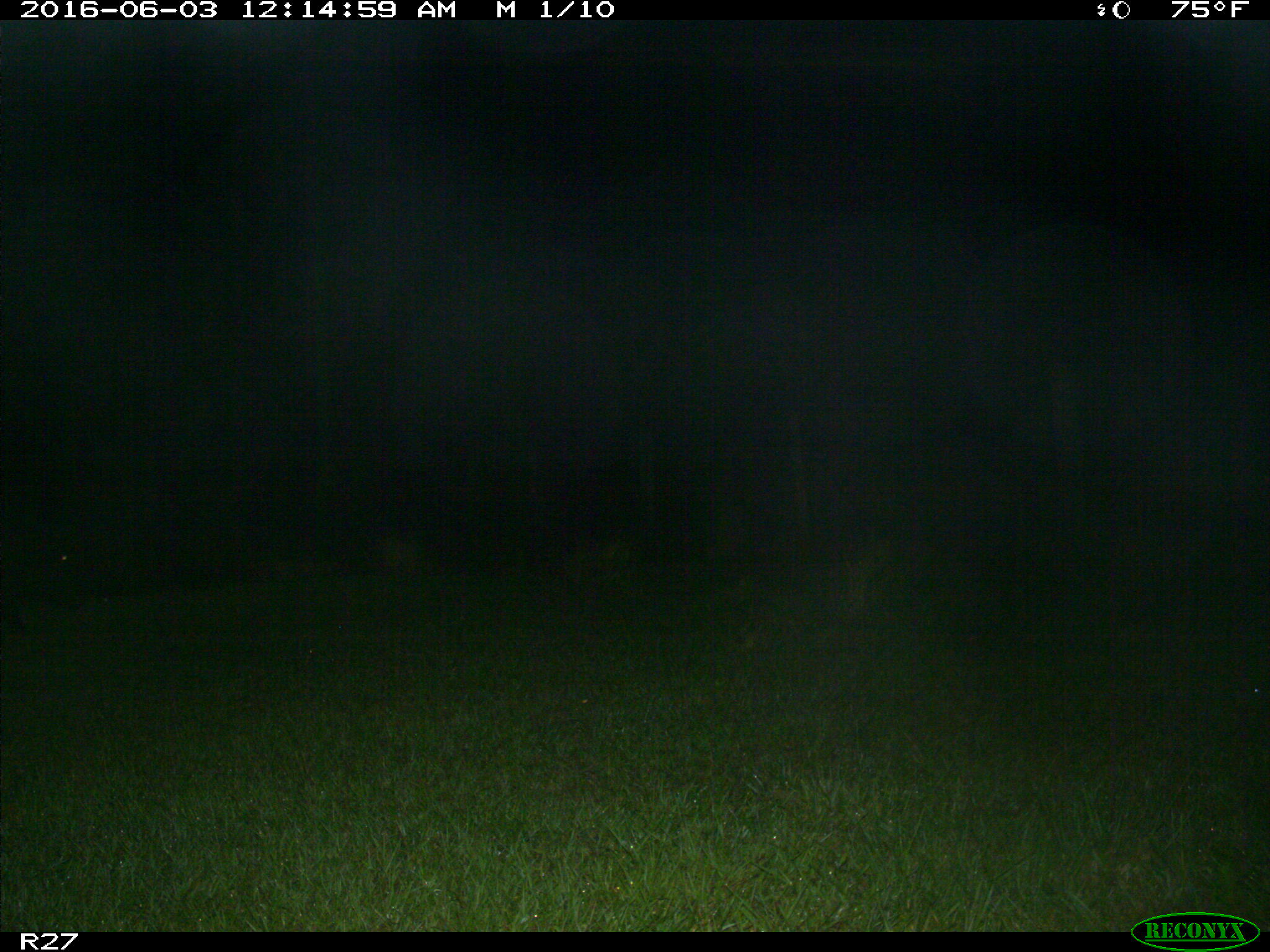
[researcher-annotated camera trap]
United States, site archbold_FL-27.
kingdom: Animalia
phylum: Chordata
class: Mammalia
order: Artiodactyla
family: Suidae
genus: Sus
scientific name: Sus scrofa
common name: wild boar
Sus scrofa (wild boar).